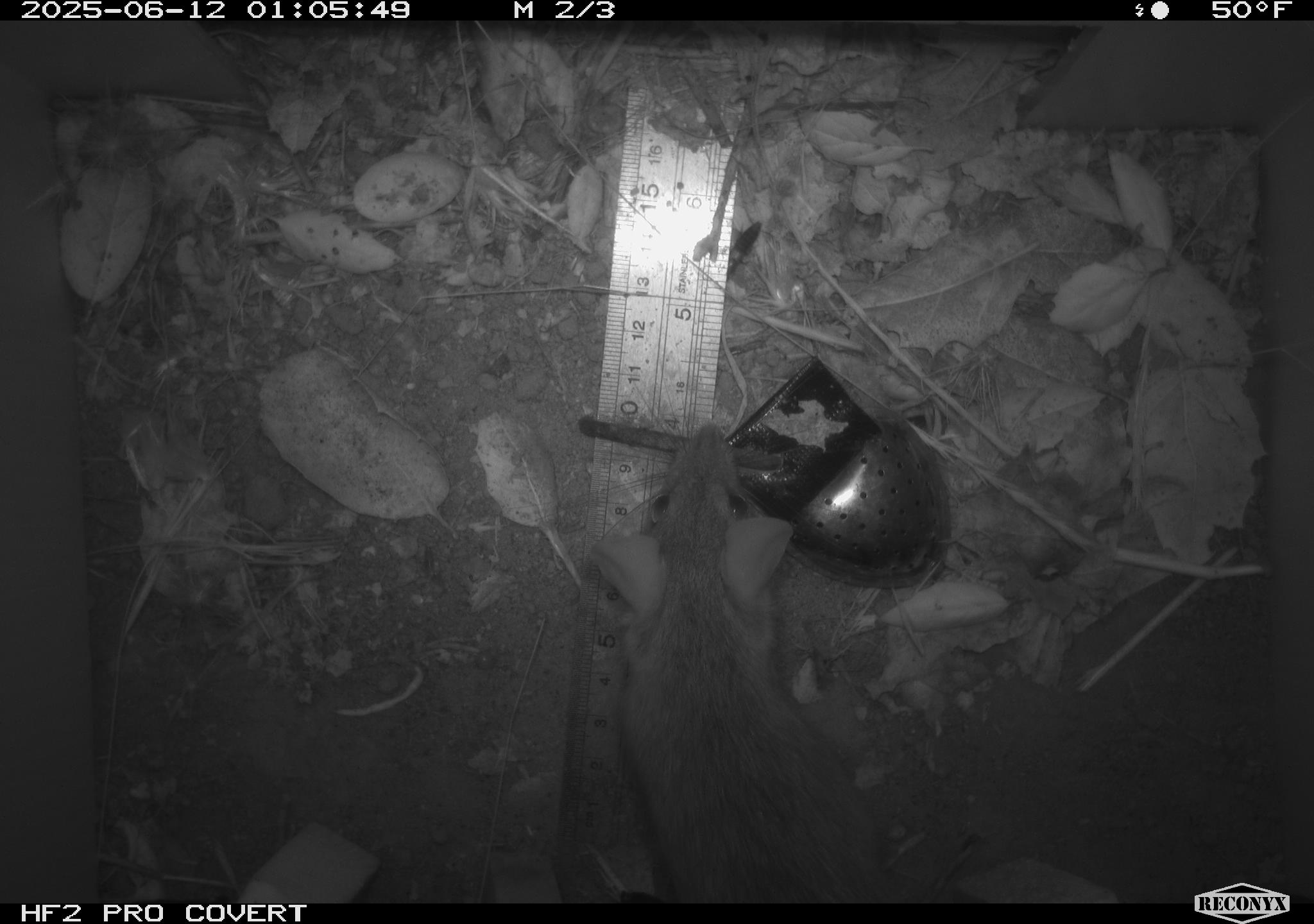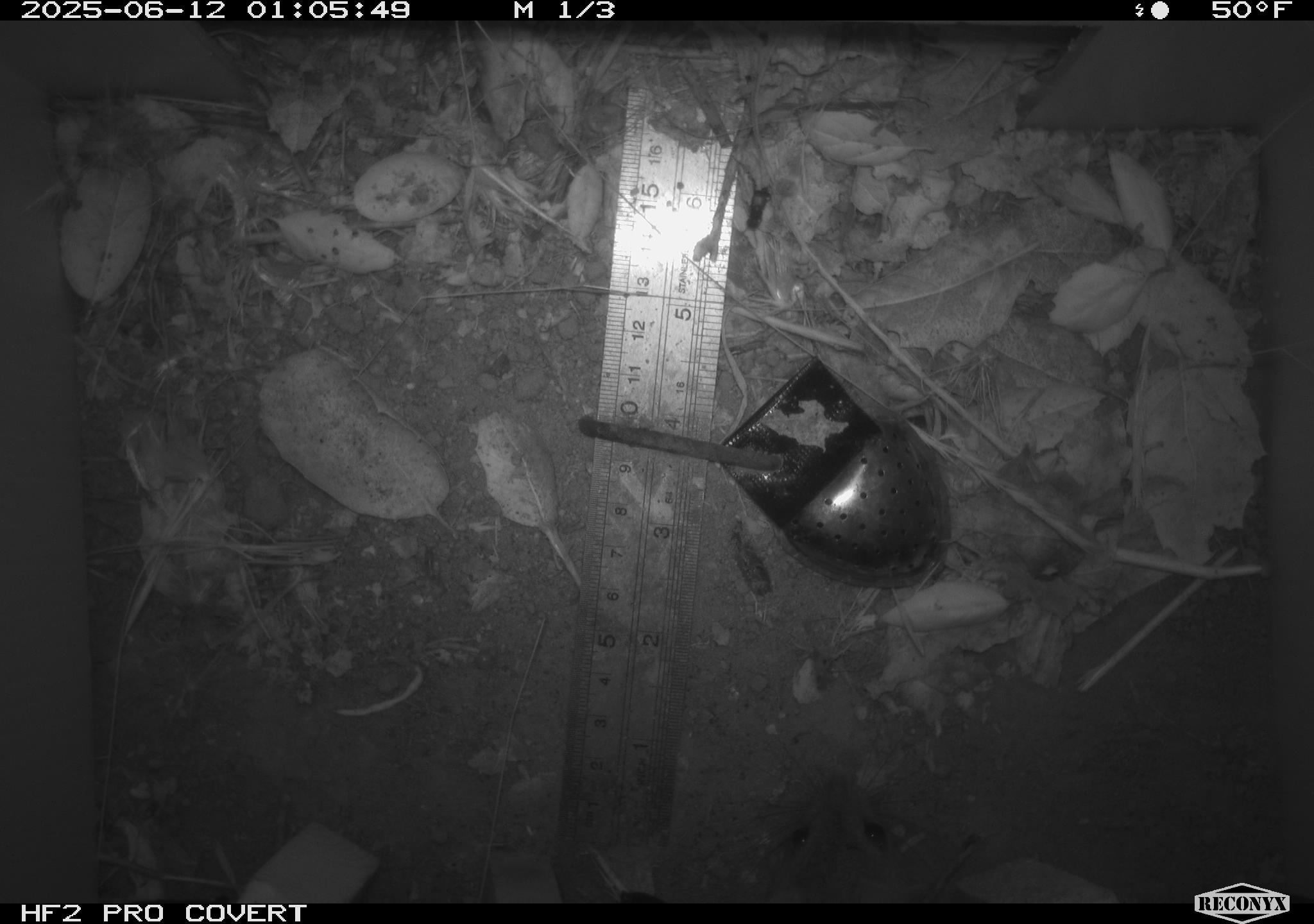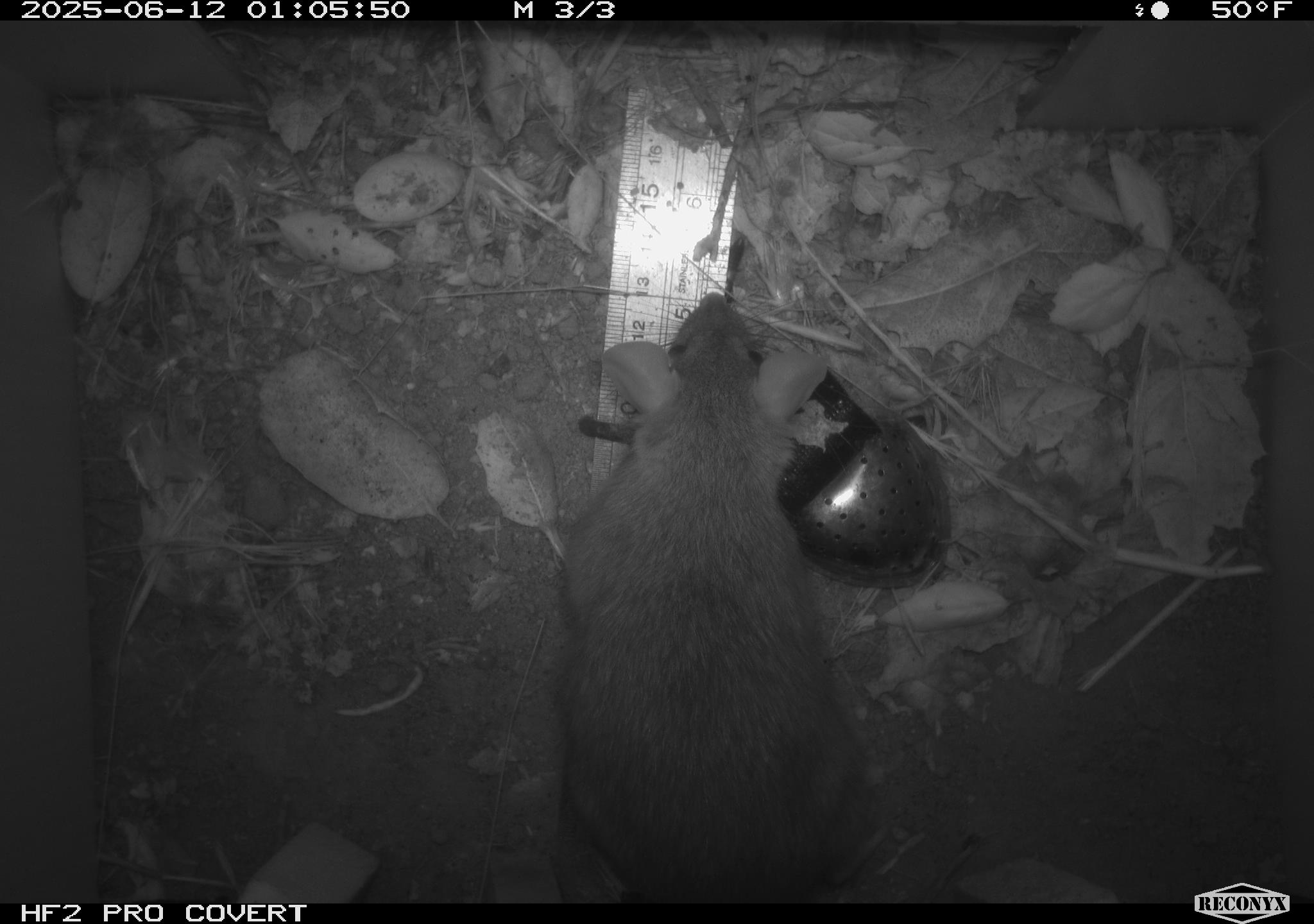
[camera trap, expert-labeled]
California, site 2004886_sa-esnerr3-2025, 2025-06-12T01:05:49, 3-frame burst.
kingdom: Animalia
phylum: Chordata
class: Mammalia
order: Rodentia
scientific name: Rodentia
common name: rodent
Rodent (Rodentia).